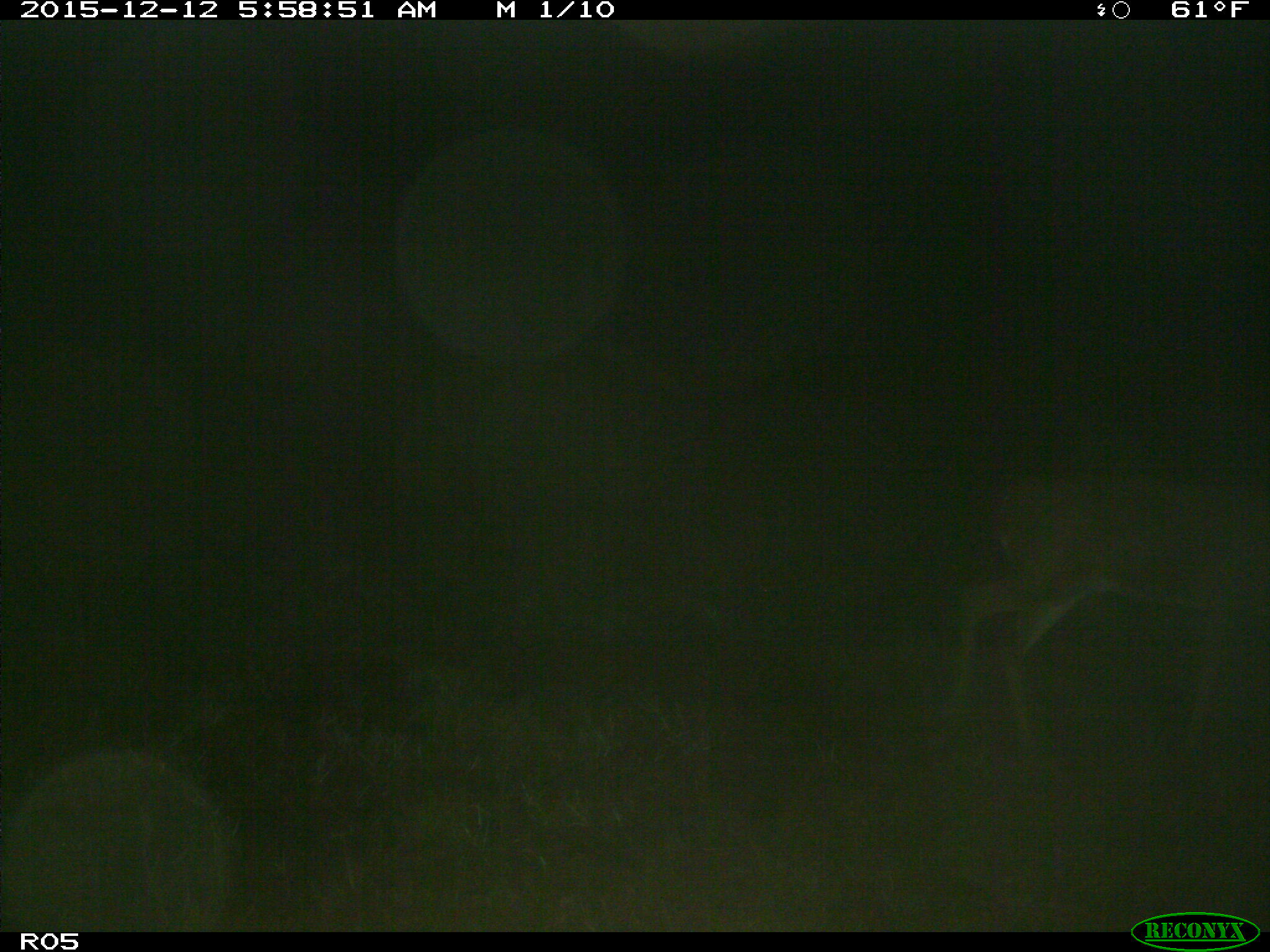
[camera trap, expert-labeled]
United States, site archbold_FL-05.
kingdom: Animalia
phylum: Chordata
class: Mammalia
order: Artiodactyla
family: Cervidae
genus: Odocoileus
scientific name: Odocoileus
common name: deer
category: unidentified deer